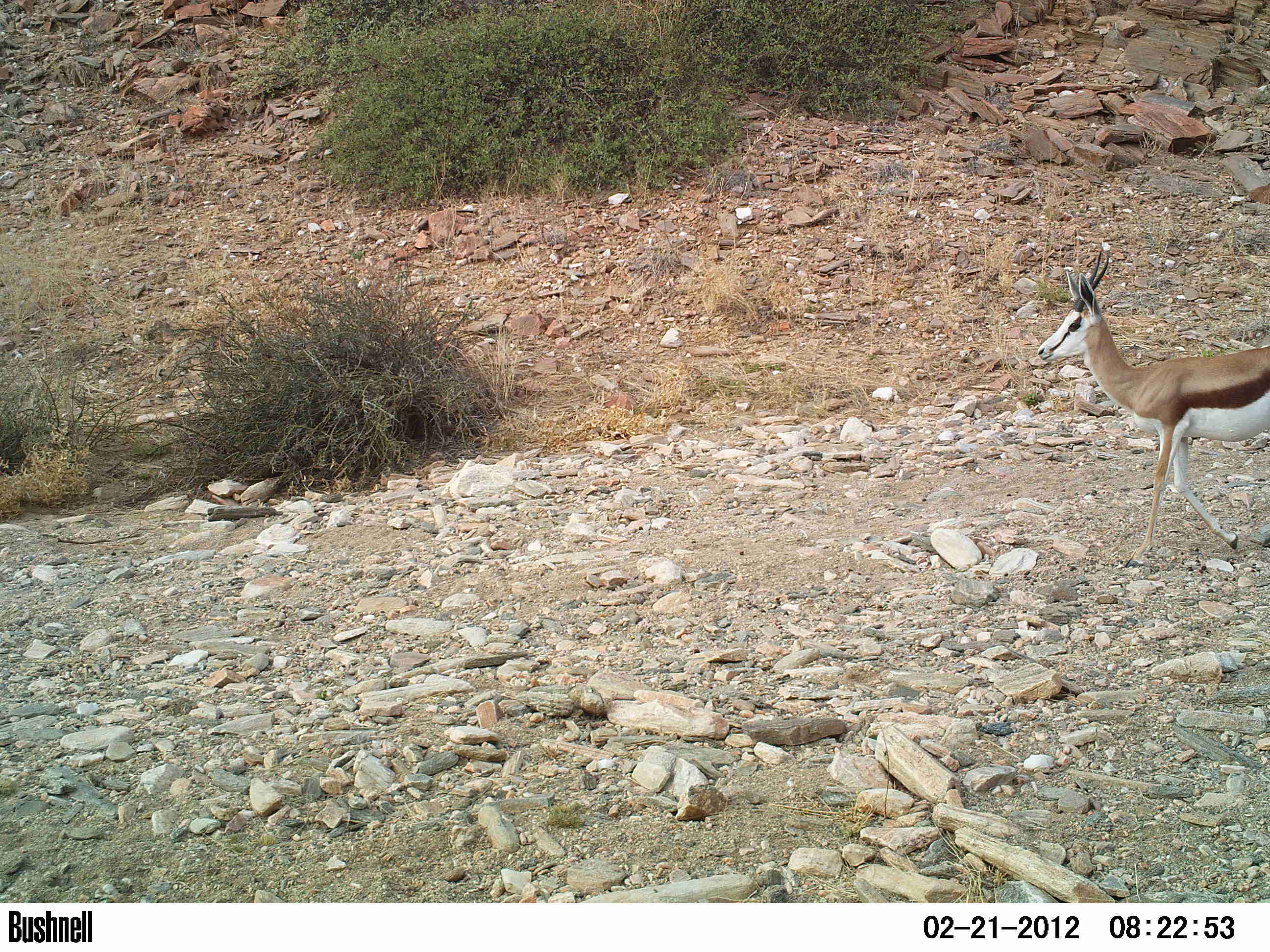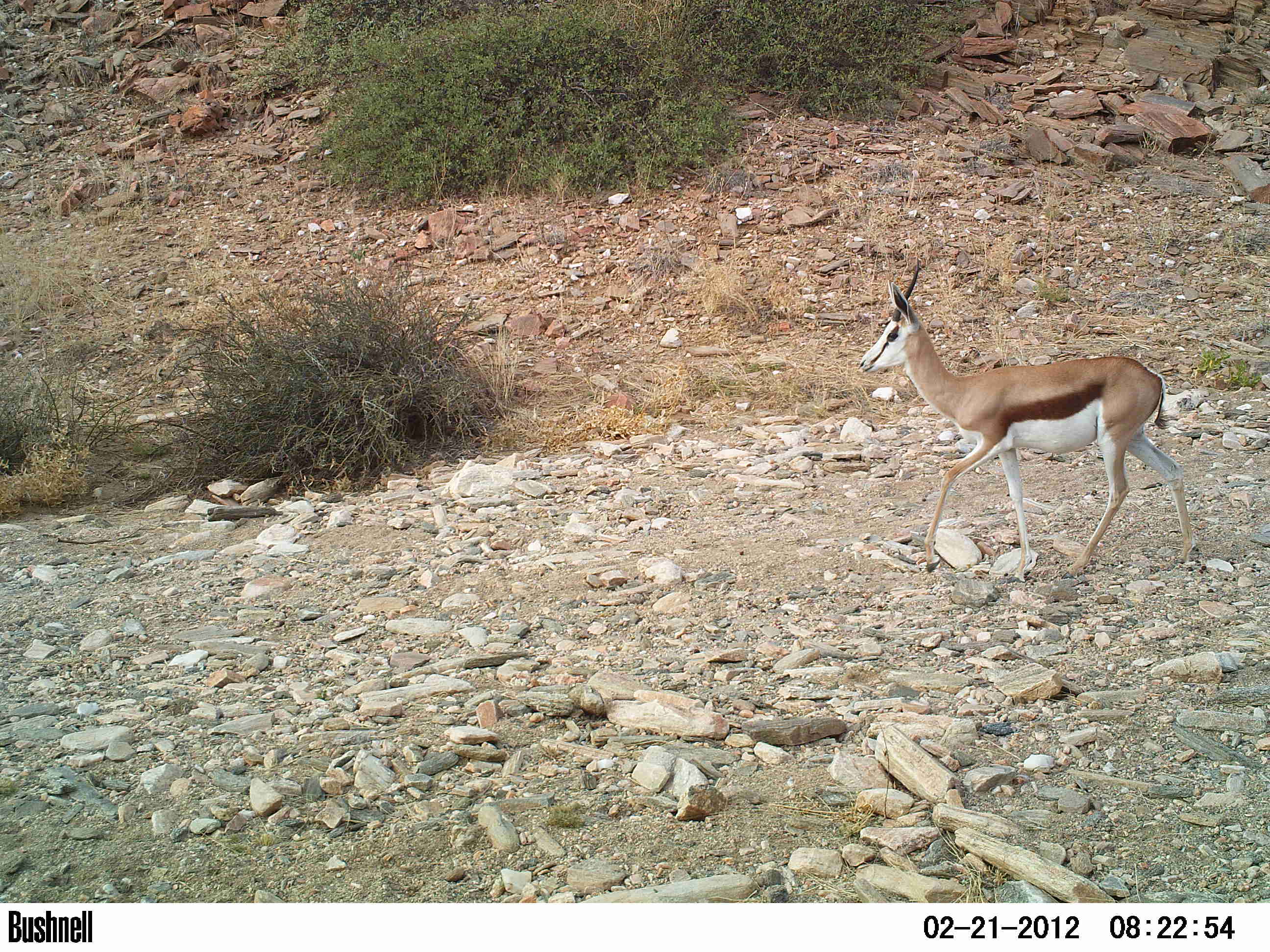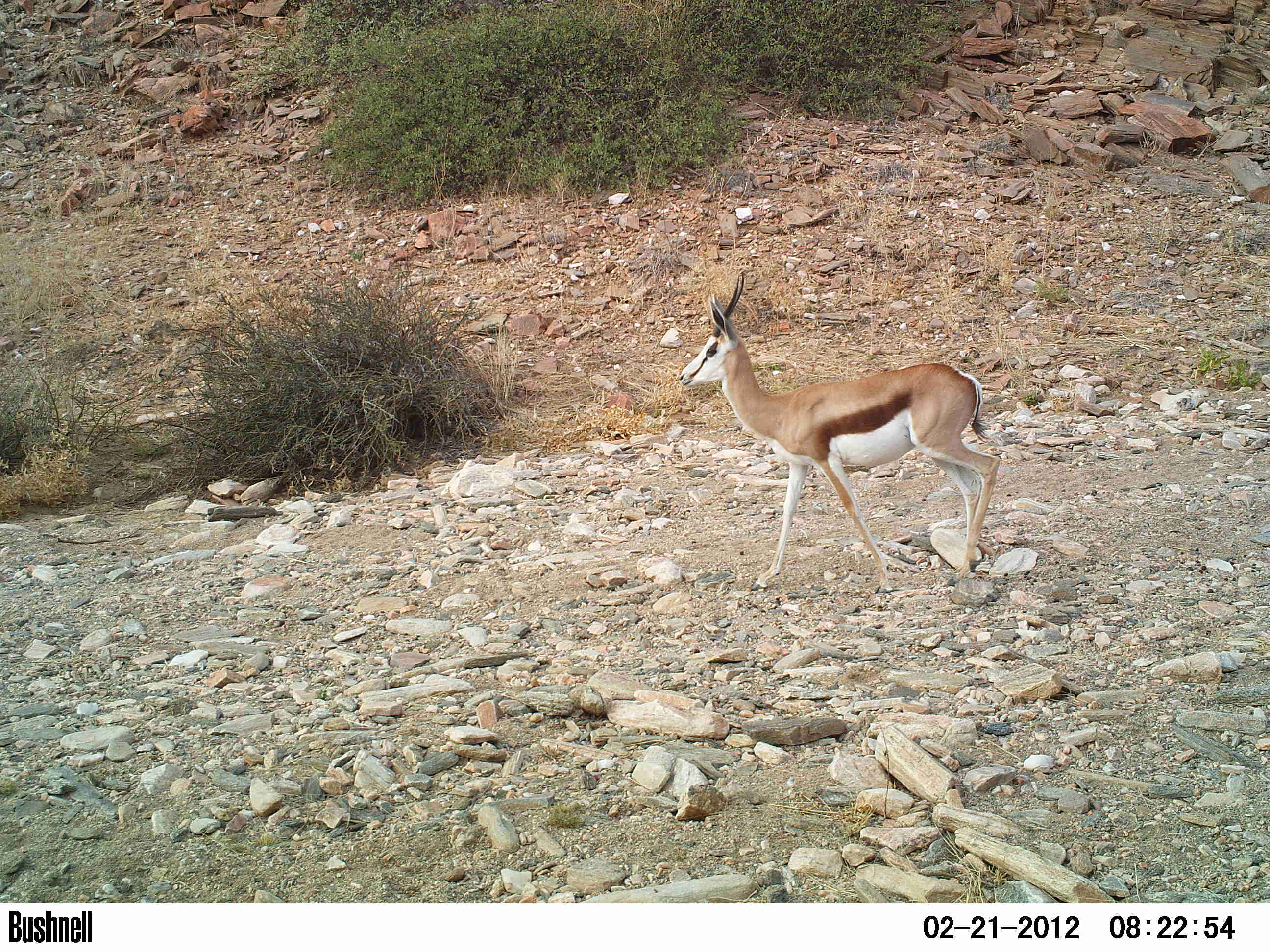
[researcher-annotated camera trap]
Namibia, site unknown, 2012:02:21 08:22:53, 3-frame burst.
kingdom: Animalia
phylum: Chordata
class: Mammalia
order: Artiodactyla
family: Bovidae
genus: Antidorcas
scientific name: Antidorcas marsupialis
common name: springbok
Antidorcas marsupialis (springbok).